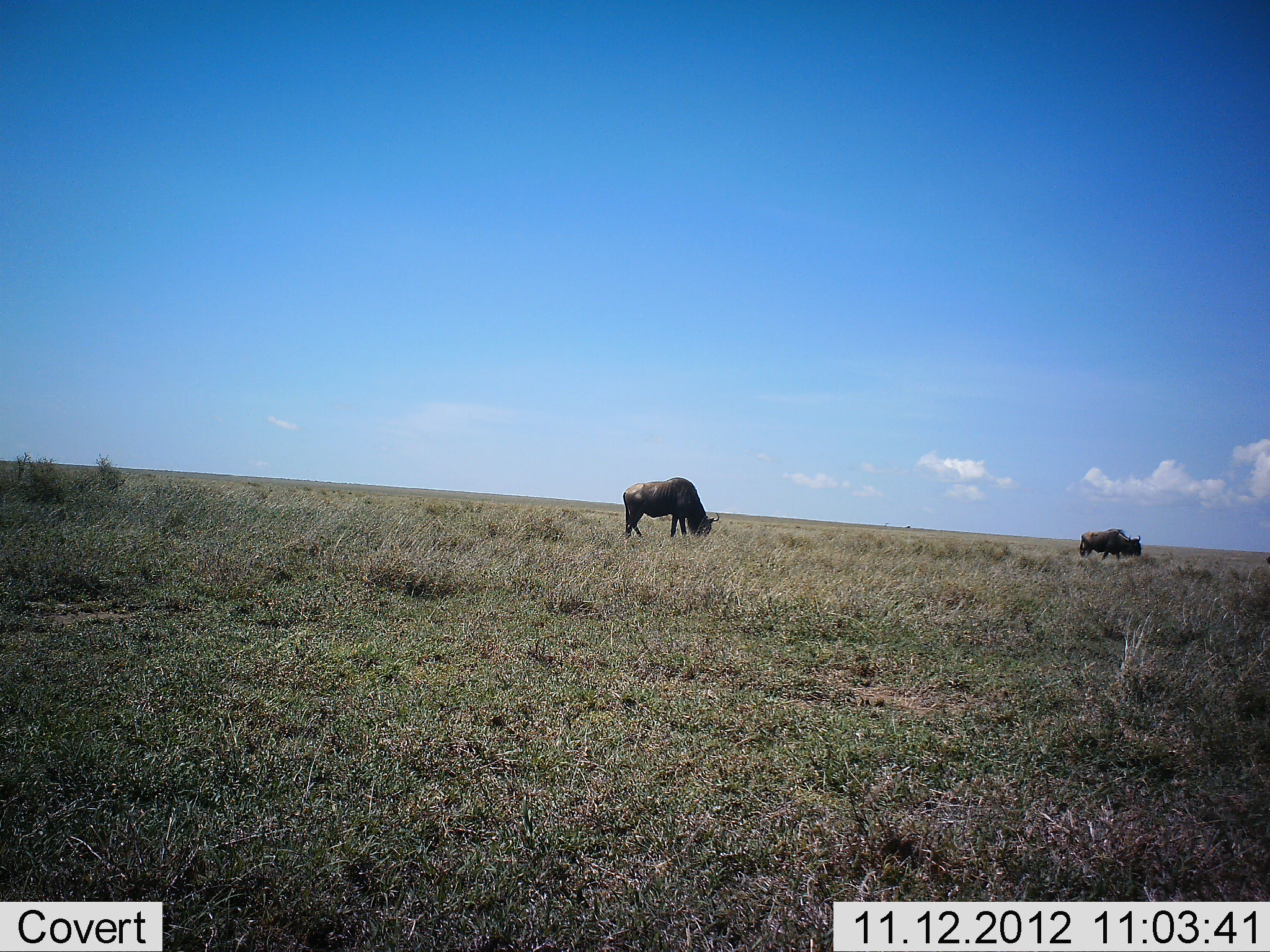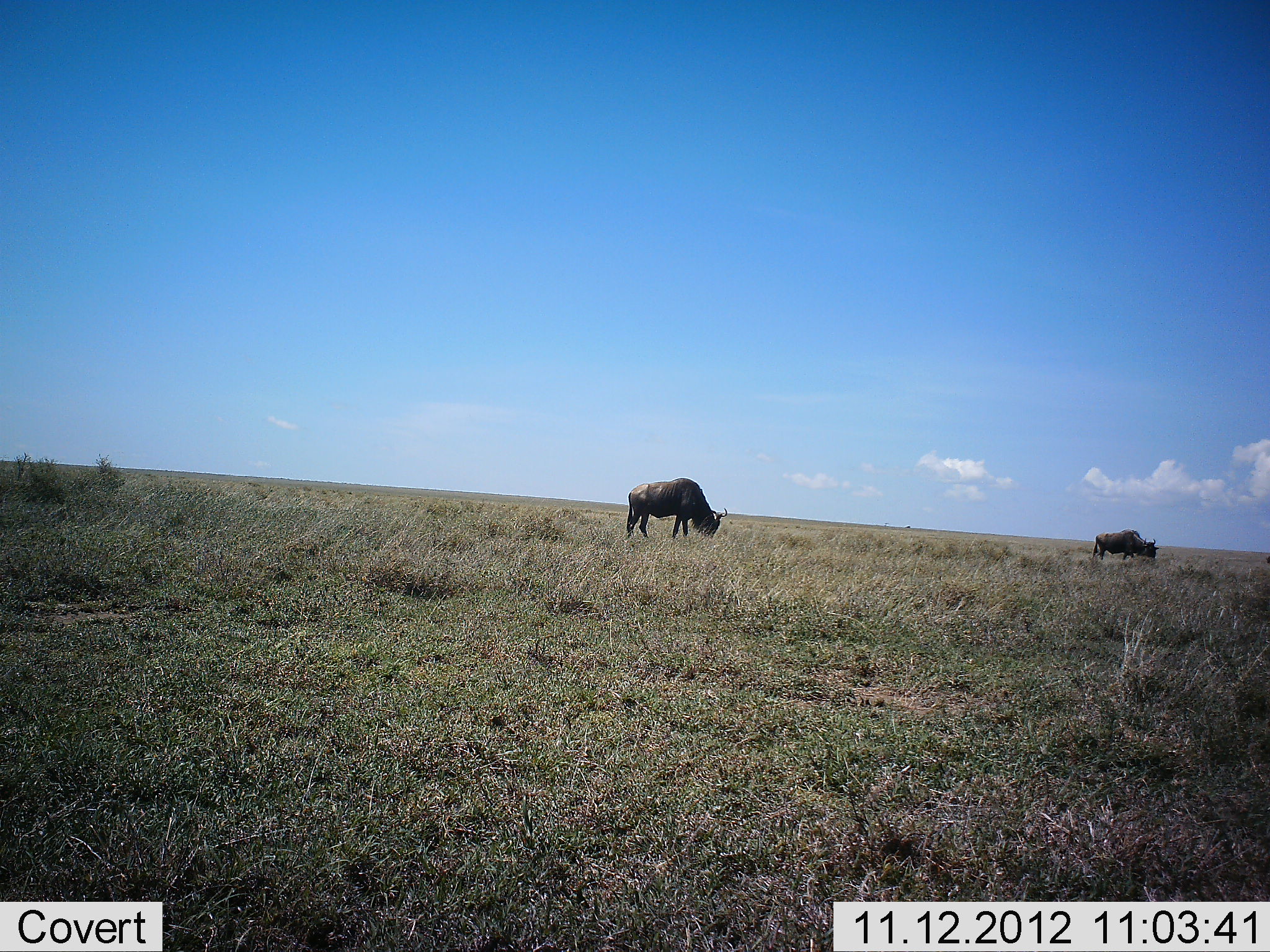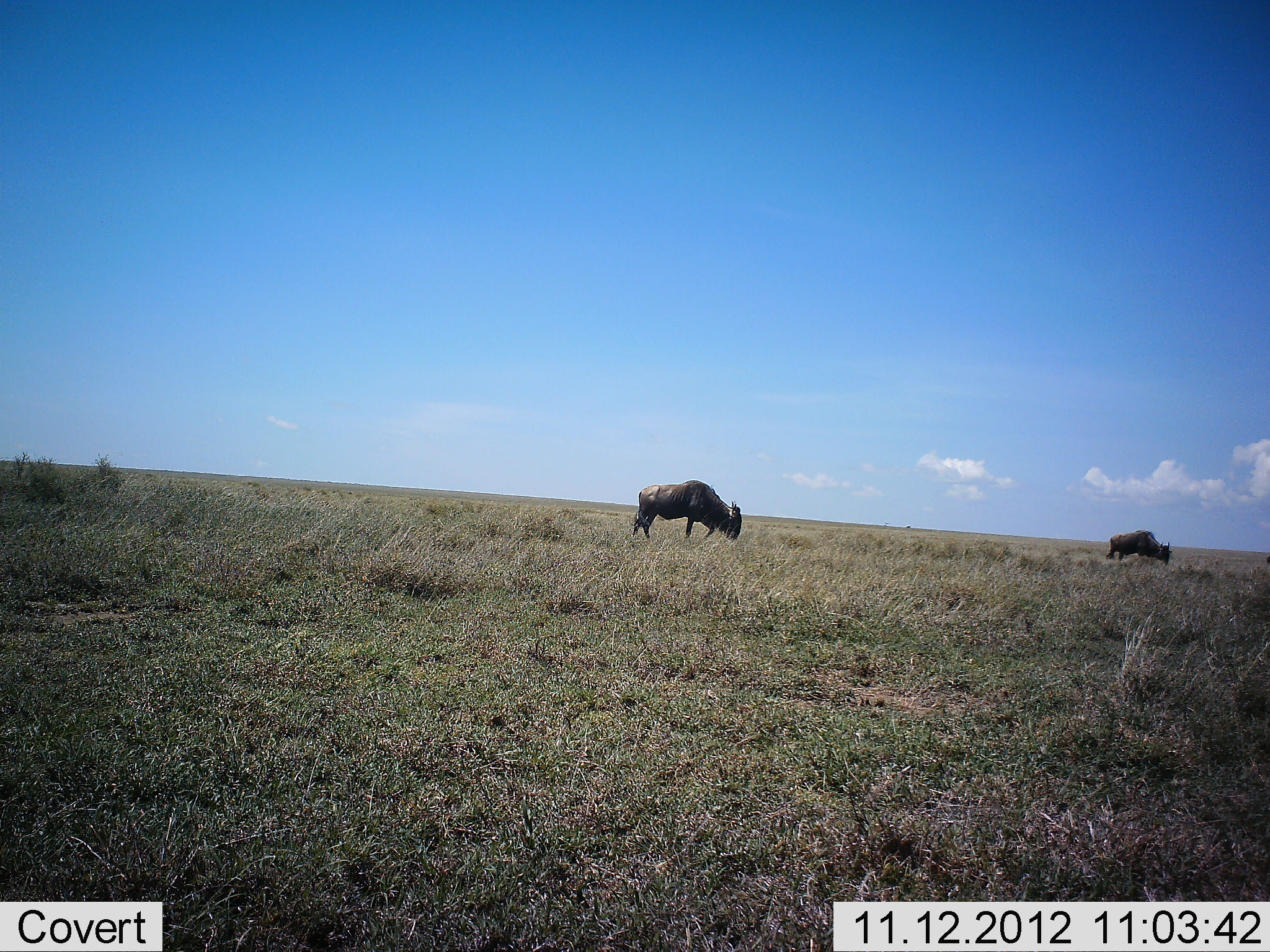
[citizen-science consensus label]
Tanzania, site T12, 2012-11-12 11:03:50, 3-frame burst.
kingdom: Animalia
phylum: Chordata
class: Mammalia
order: Artiodactyla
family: Bovidae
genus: Connochaetes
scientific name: Connochaetes taurinus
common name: blue wildebeest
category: wildebeest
Wildebeest (blue wildebeest) (Connochaetes taurinus), count 2. Behavior (volunteer vote fractions): standing 20%, resting 0%, moving 30%, interacting 0%. Young present (vote fraction): 0%. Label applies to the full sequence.